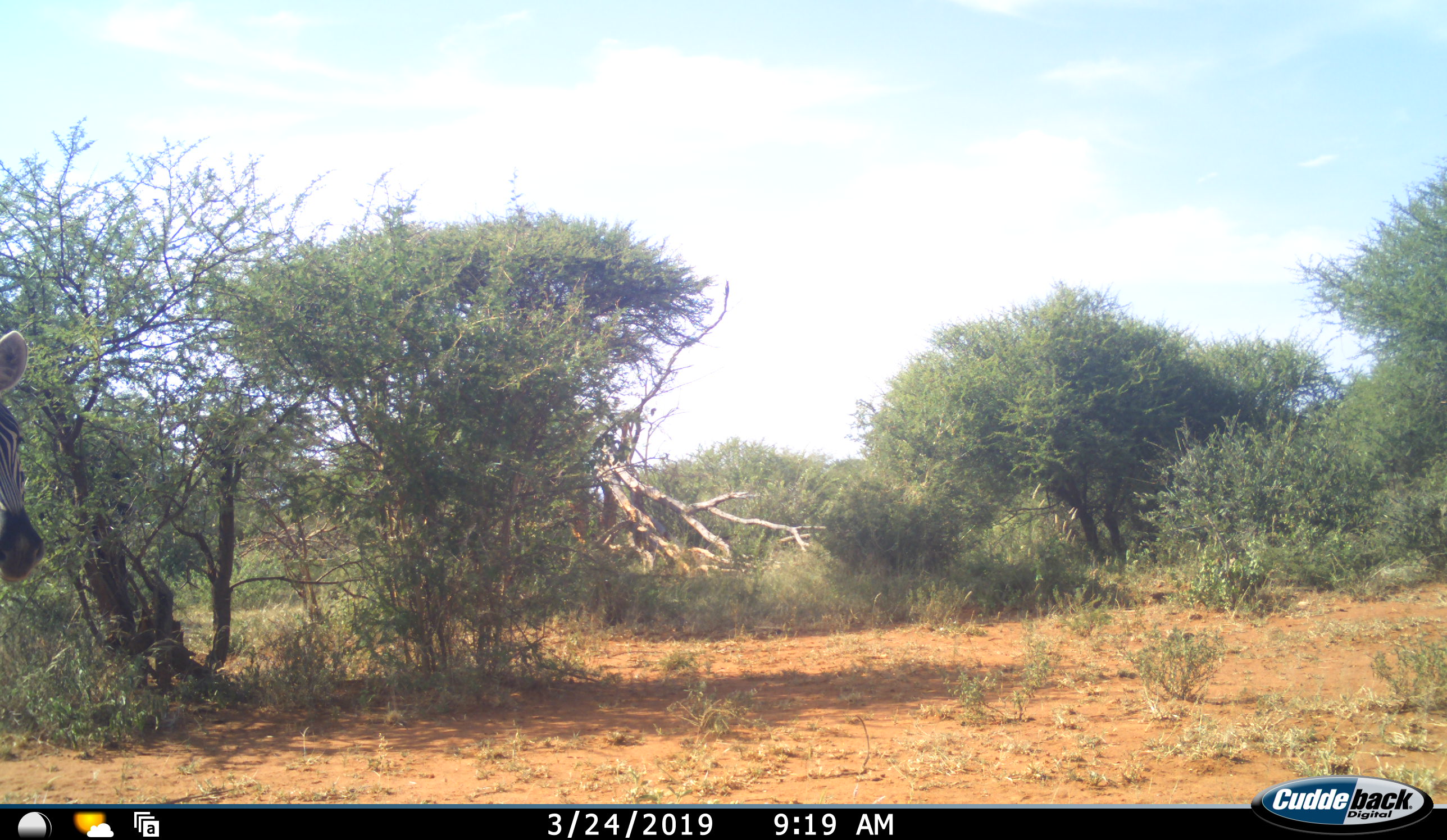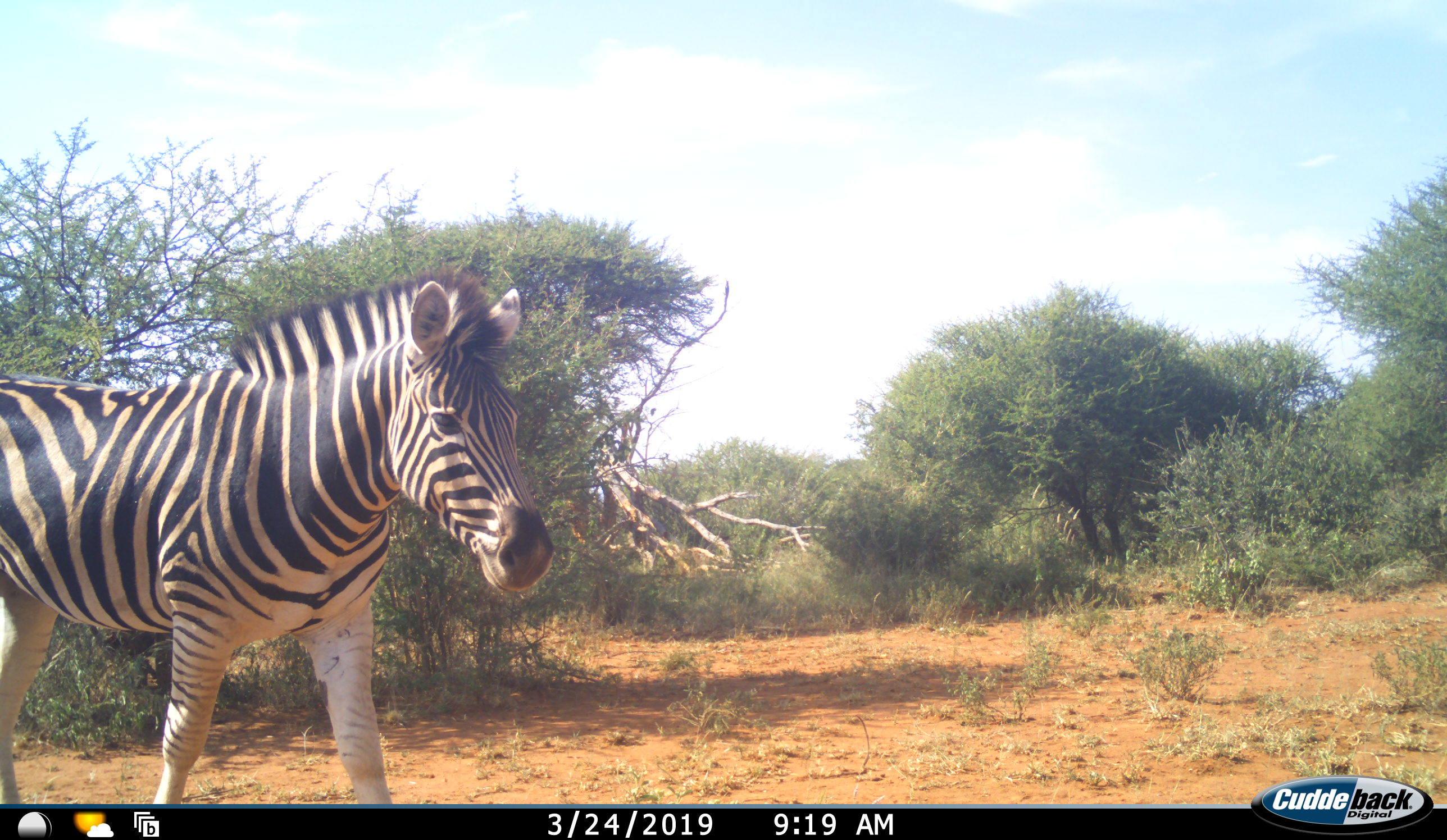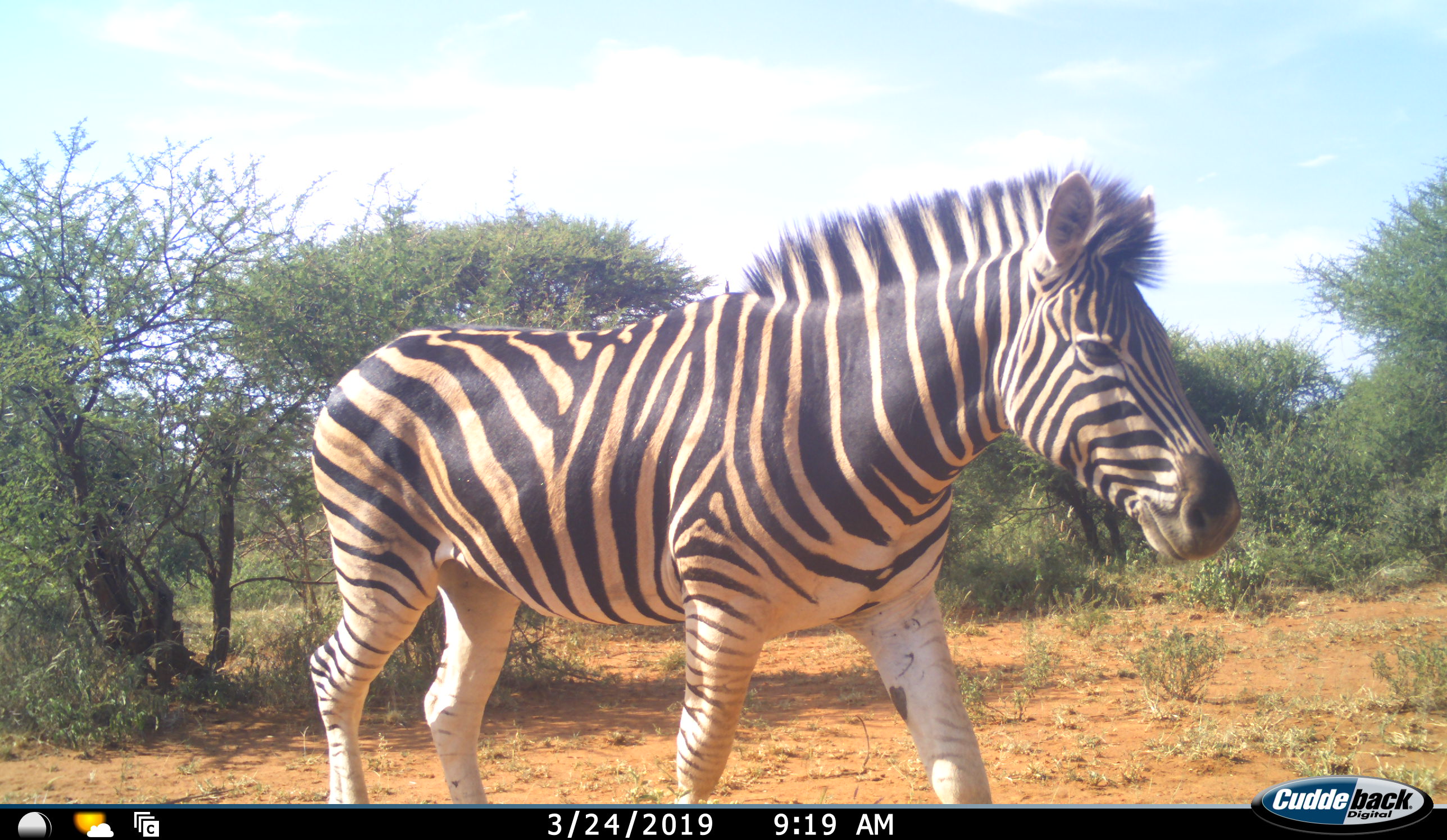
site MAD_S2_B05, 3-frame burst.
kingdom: Animalia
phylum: Chordata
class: Mammalia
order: Perissodactyla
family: Equidae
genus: Equus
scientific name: Equus quagga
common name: plains zebra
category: zebraplains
Zebraplains (plains zebra) (Equus quagga), count 1. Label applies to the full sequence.